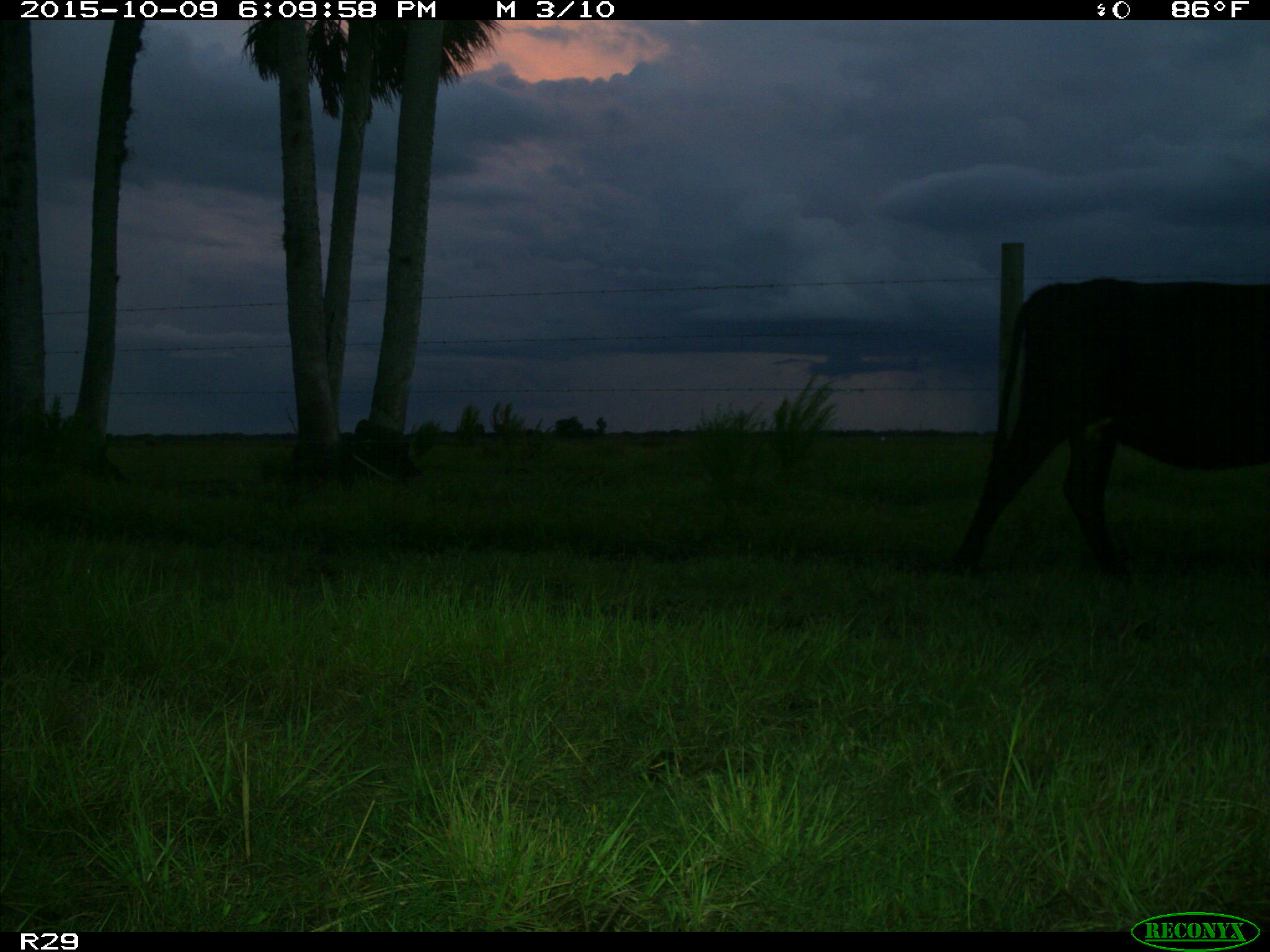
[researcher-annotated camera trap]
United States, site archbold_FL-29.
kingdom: Animalia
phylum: Chordata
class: Mammalia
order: Artiodactyla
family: Bovidae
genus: Bos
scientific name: Bos taurus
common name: domestic cow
Bos taurus (domestic cow).